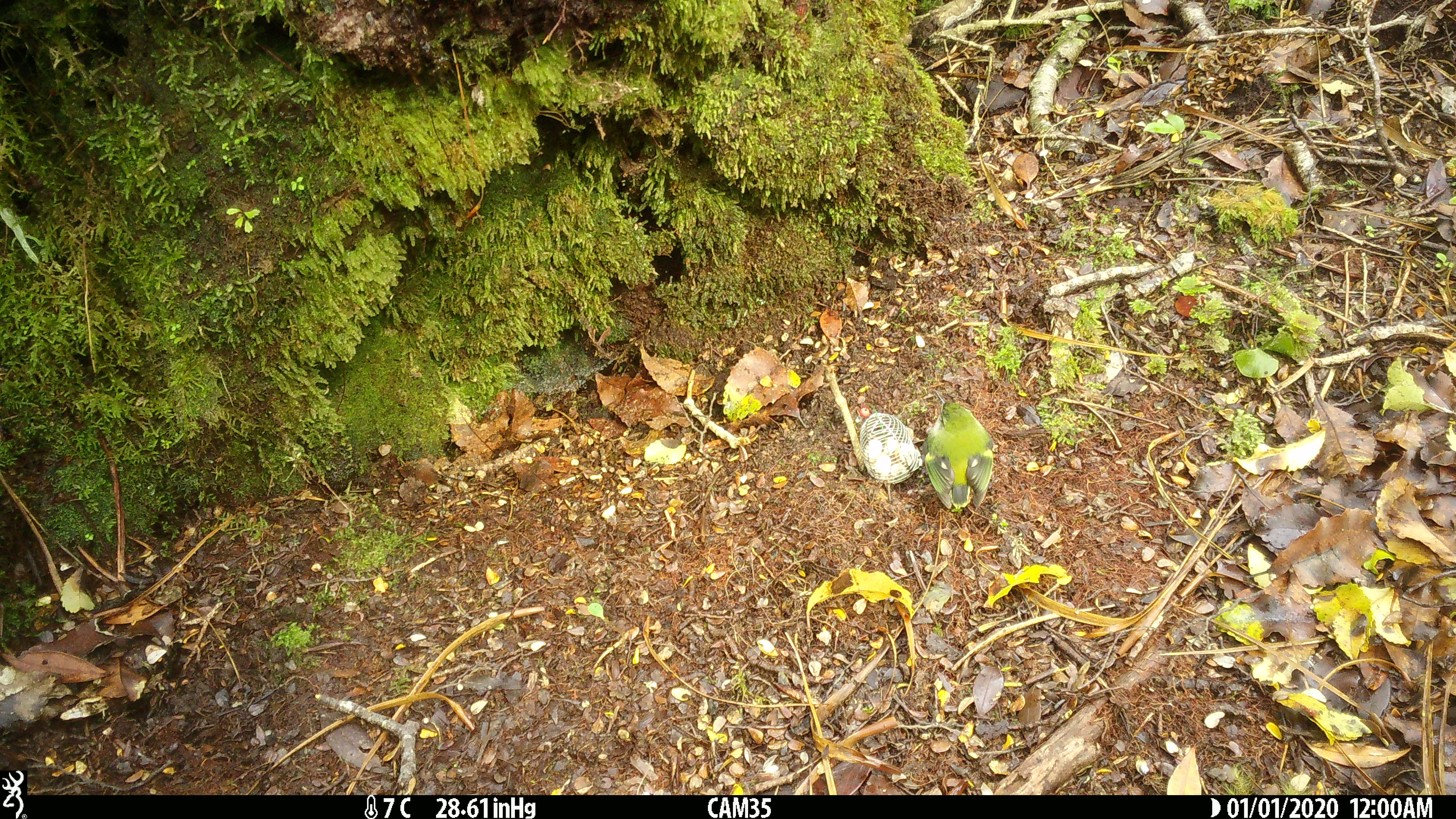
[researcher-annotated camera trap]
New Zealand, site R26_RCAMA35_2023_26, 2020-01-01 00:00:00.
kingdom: Animalia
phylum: Chordata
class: Aves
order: Passeriformes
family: Acanthisittidae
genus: Acanthisitta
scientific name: Acanthisitta chloris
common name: rifleman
Rifleman (Acanthisitta chloris).